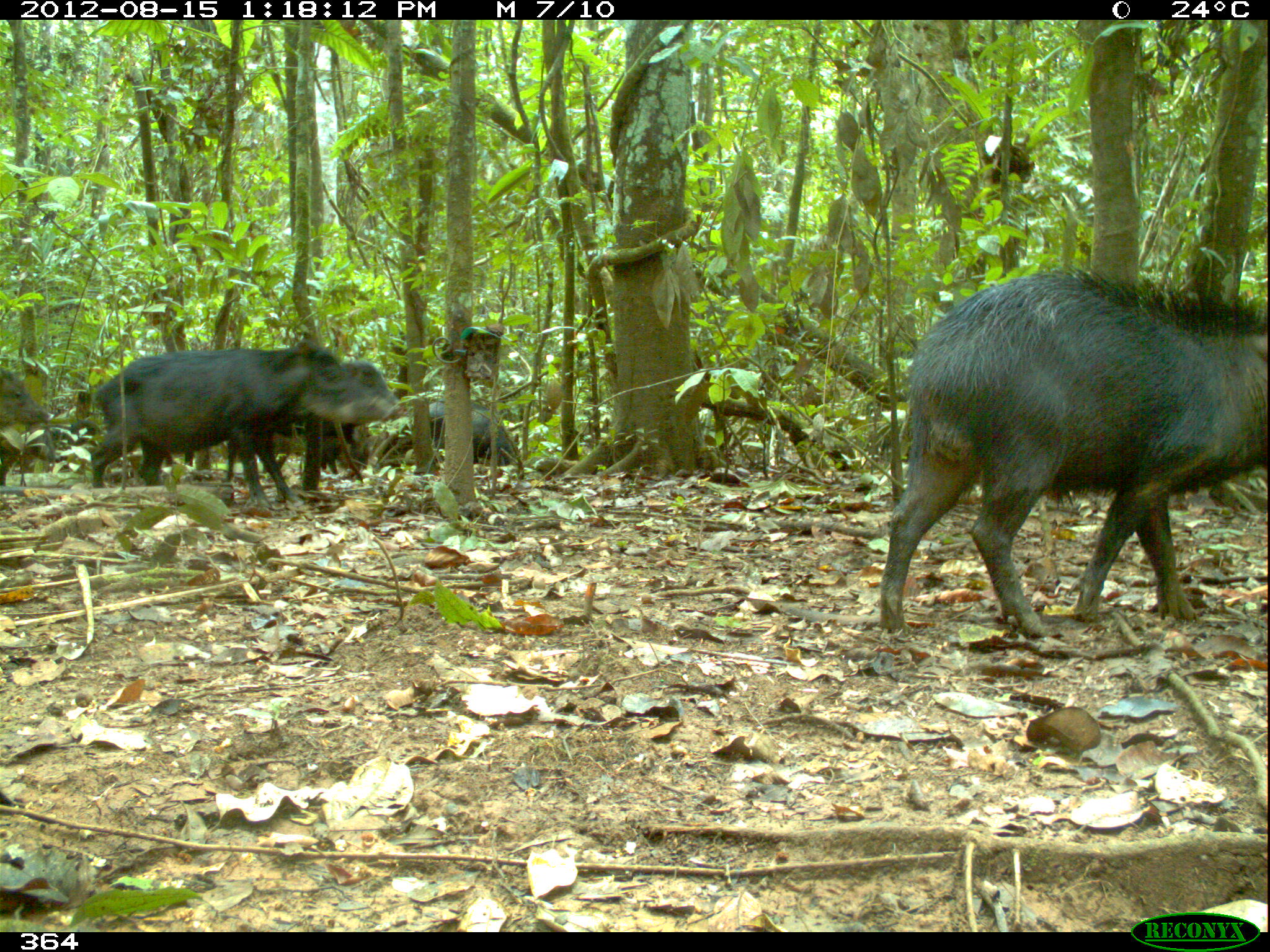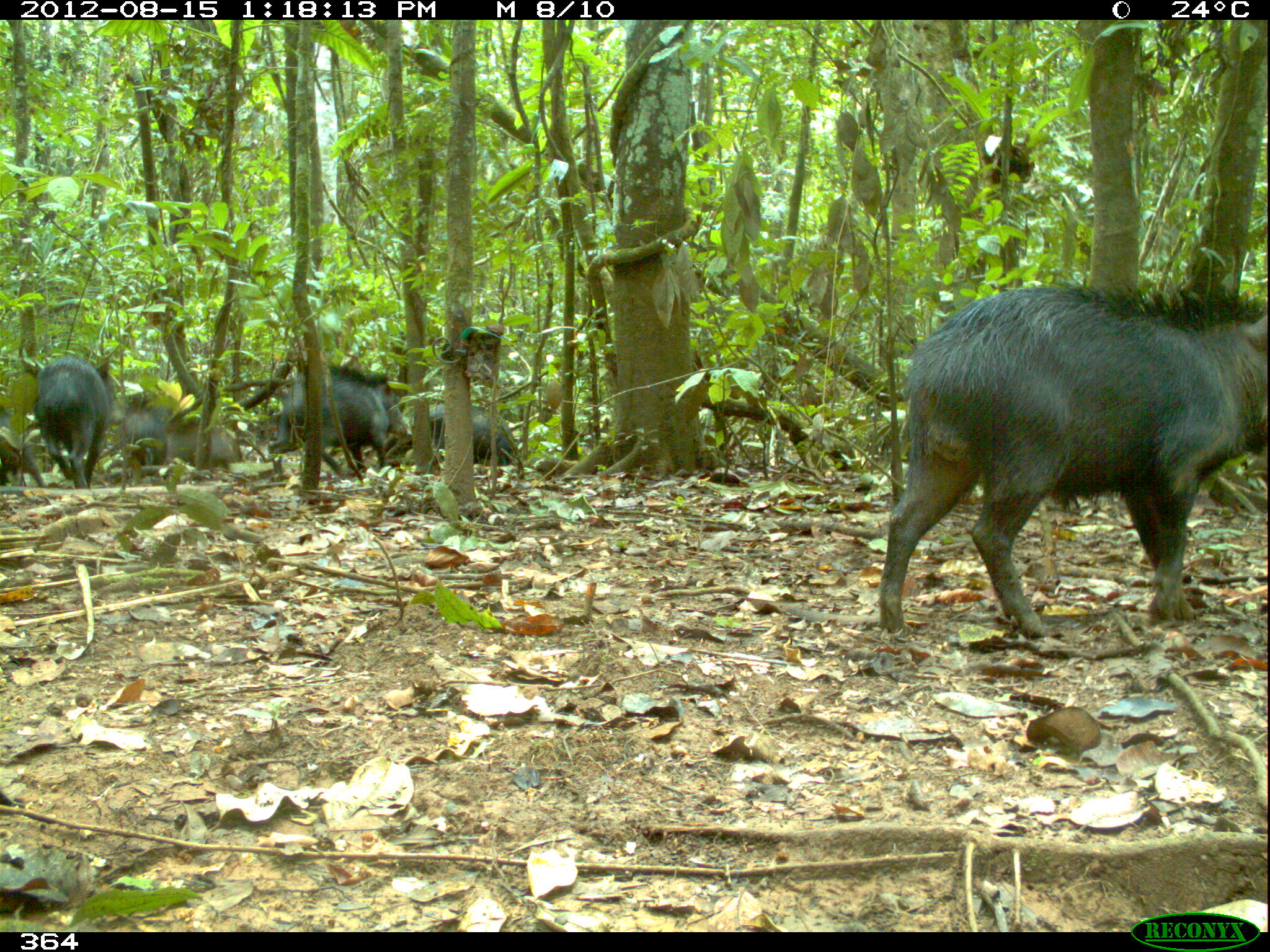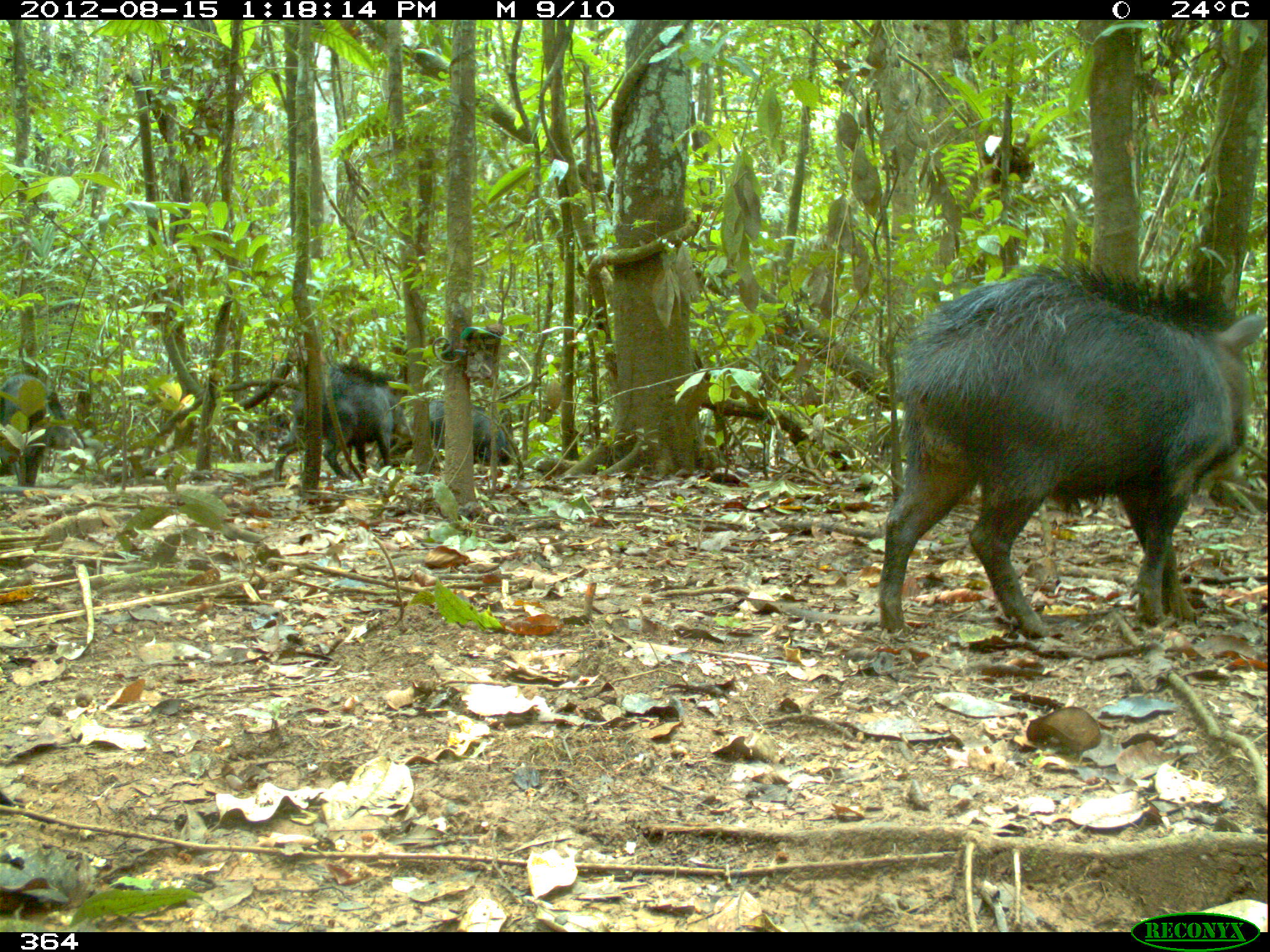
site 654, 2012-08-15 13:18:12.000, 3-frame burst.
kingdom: Animalia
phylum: Chordata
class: Mammalia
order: Artiodactyla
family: Tayassuidae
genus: Tayassu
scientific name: Tayassu pecari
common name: white-lipped peccary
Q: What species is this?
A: Tayassu pecari (white-lipped peccary).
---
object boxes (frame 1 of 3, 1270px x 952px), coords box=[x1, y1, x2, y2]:
tayassu pecari: box=[878, 262, 1267, 639]; box=[89, 339, 335, 509]; box=[227, 358, 407, 491]; box=[429, 399, 519, 464]; box=[1, 423, 65, 487]; box=[1, 371, 55, 444]; box=[54, 419, 105, 462]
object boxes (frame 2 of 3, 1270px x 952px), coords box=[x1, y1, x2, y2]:
tayassu pecari: box=[878, 277, 1267, 635]; box=[267, 362, 409, 475]; box=[31, 356, 125, 488]; box=[428, 401, 517, 465]; box=[0, 403, 46, 488]; box=[120, 400, 168, 478]; box=[169, 426, 241, 468]